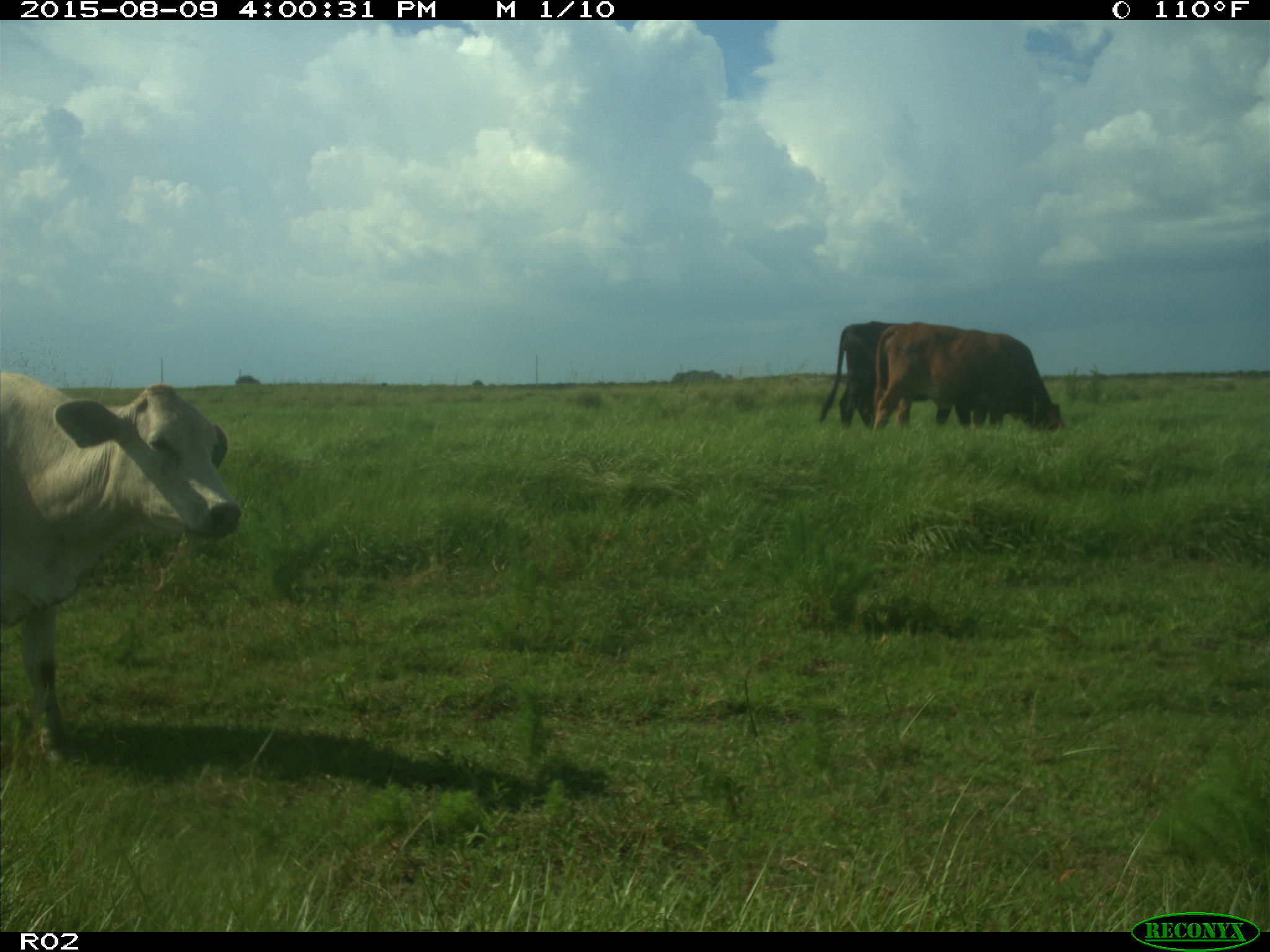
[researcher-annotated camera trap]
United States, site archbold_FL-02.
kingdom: Animalia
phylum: Chordata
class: Mammalia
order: Artiodactyla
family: Bovidae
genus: Bos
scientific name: Bos taurus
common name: domestic cow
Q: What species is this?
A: Bos taurus (domestic cow).